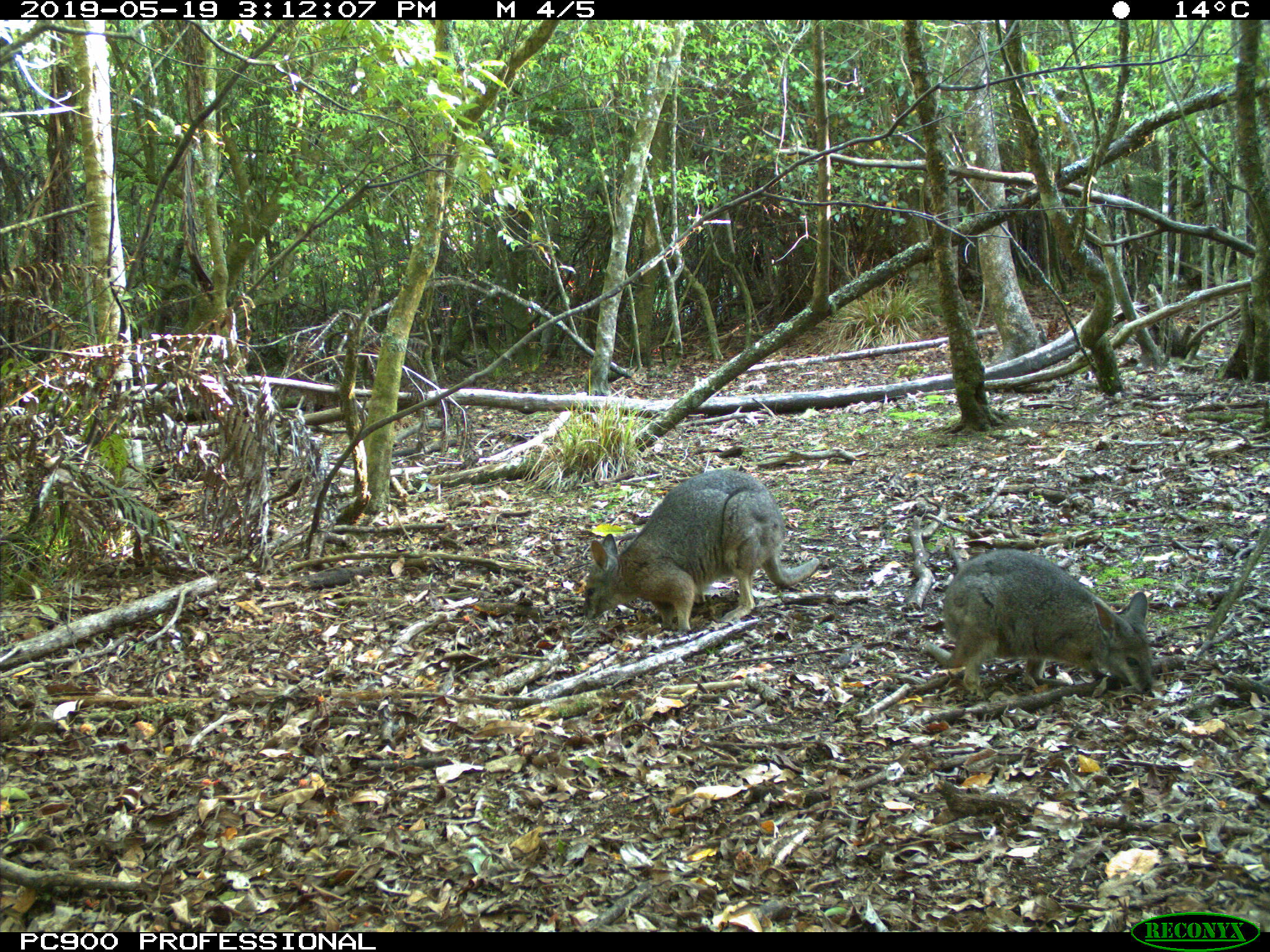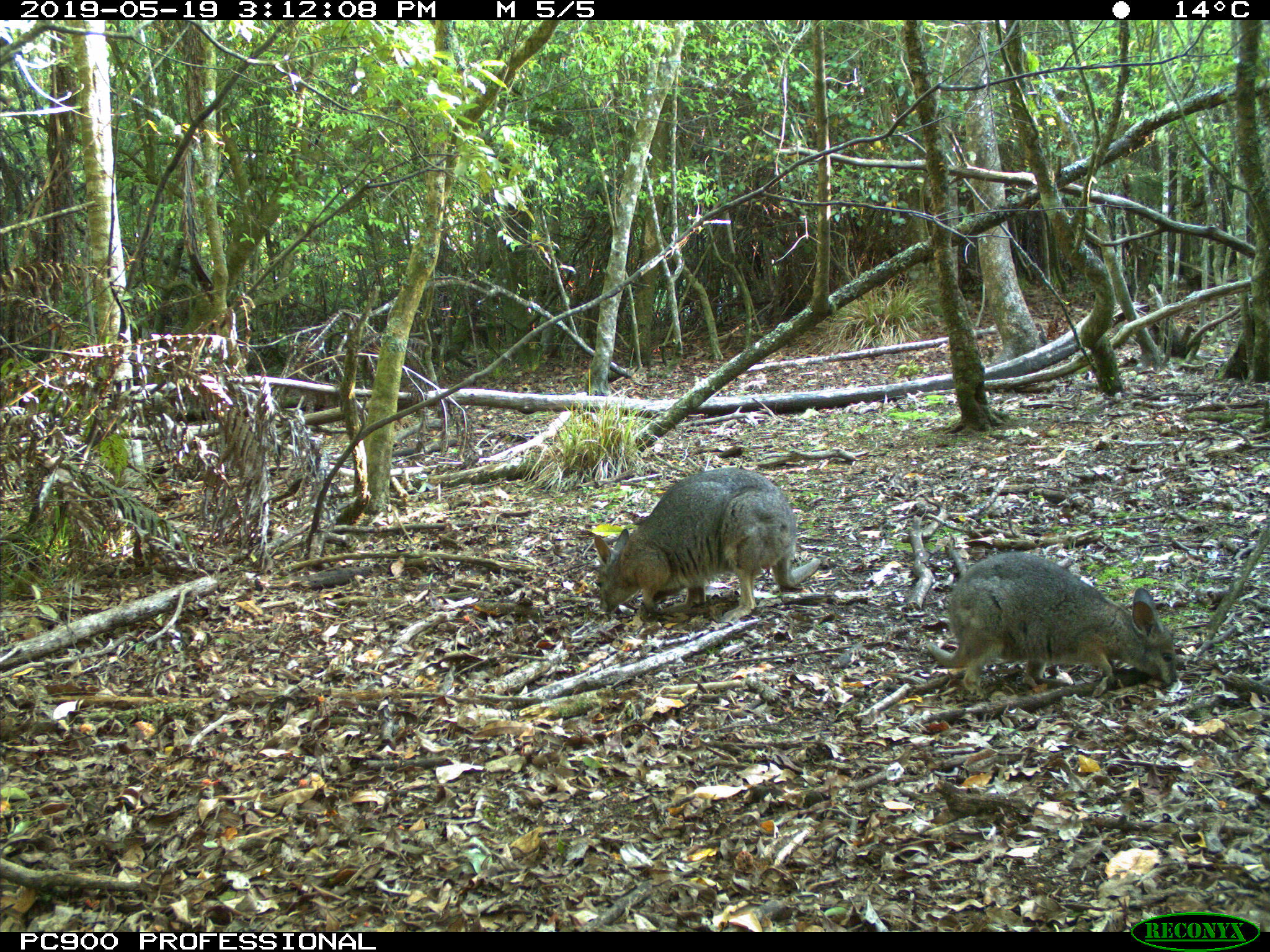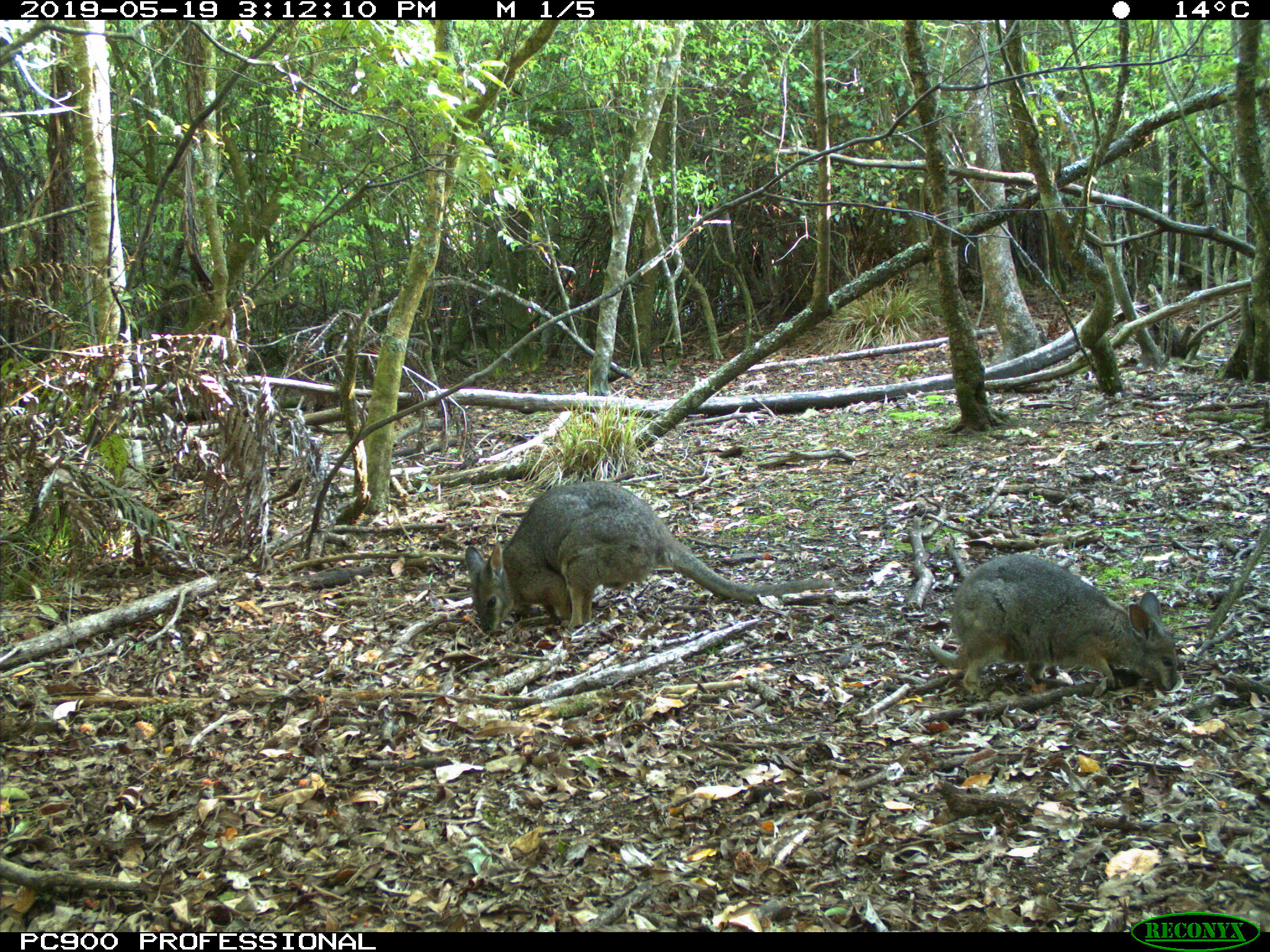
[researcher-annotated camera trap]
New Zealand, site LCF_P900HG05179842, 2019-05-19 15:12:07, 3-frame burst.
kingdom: Animalia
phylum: Chordata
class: Mammalia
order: Diprotodontia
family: Macropodidae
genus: Notamacropus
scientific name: Notamacropus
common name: wallaby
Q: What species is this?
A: Wallaby (Notamacropus).